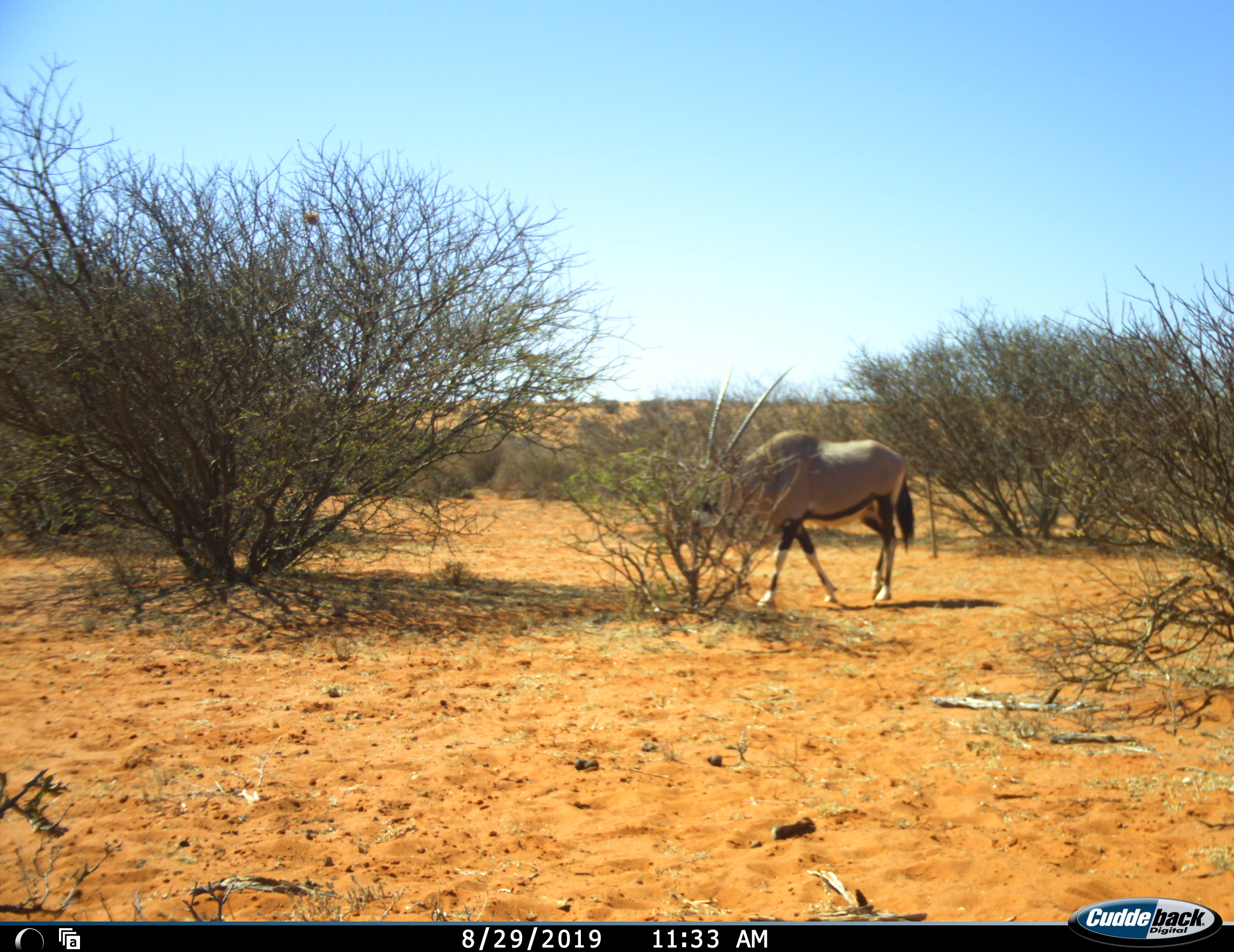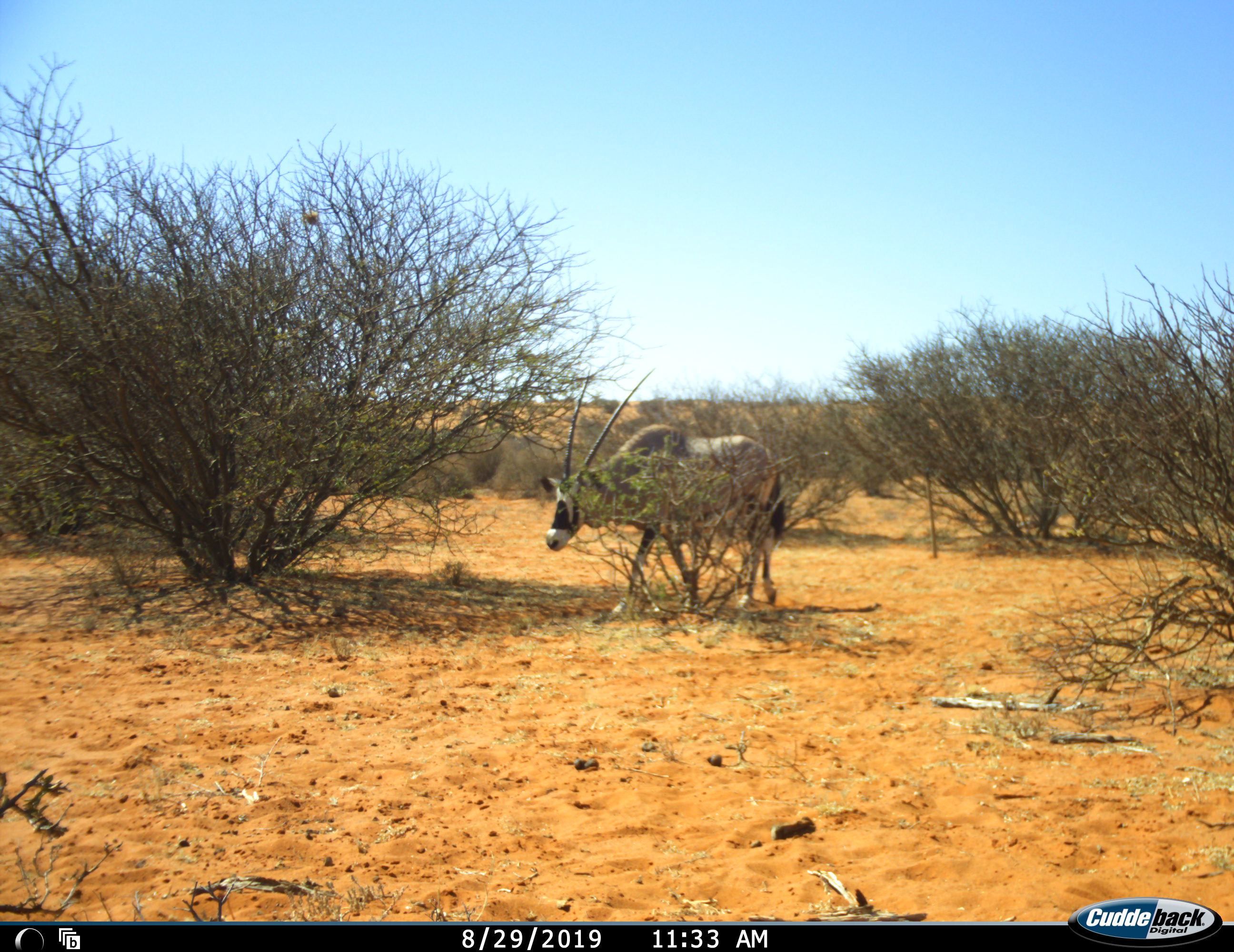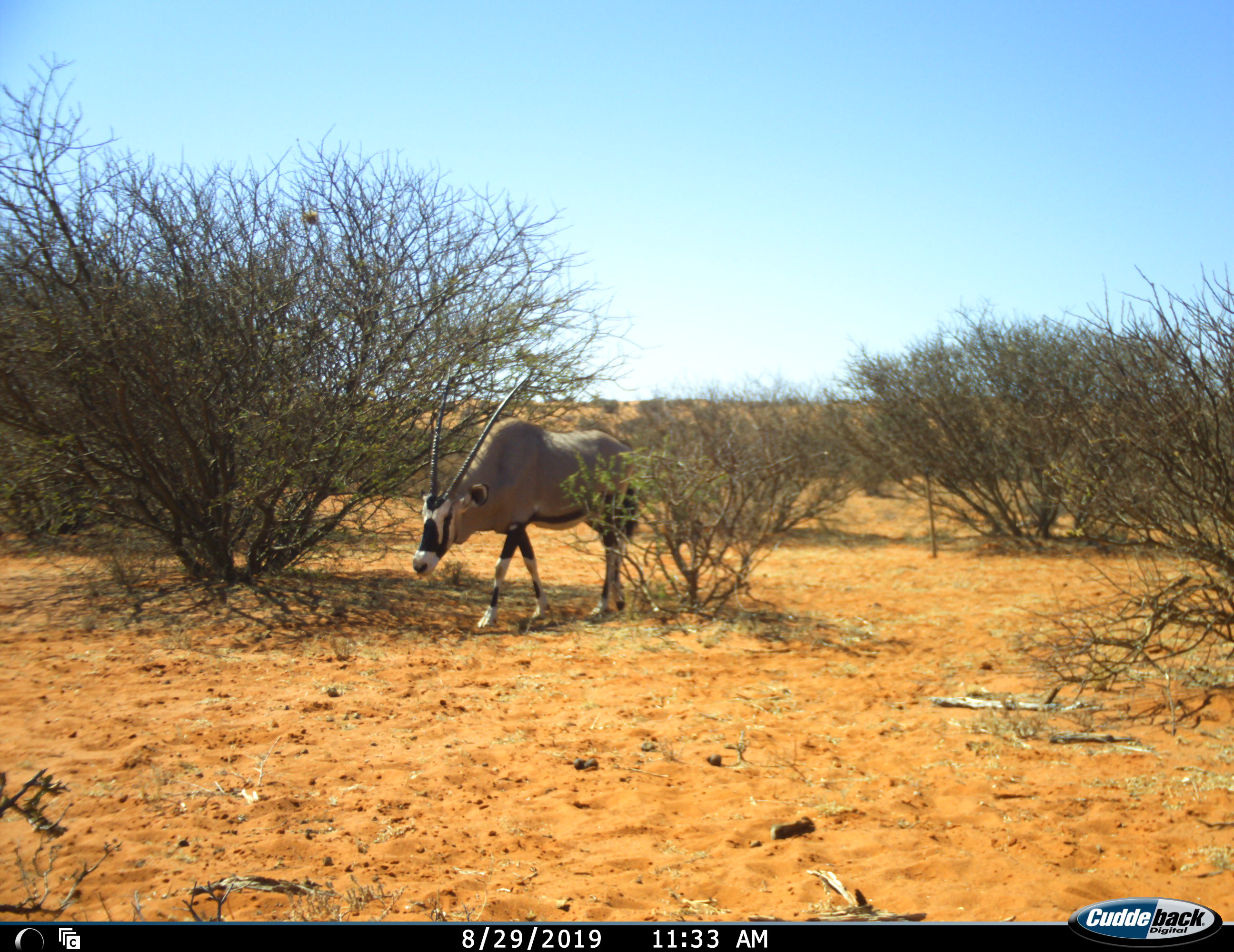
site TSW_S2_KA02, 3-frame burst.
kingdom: Animalia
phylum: Chordata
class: Mammalia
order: Artiodactyla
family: Bovidae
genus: Oryx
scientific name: Oryx gazella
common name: gemsbok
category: oryx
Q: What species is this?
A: Oryx (gemsbok) (Oryx gazella).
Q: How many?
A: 1.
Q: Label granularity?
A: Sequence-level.